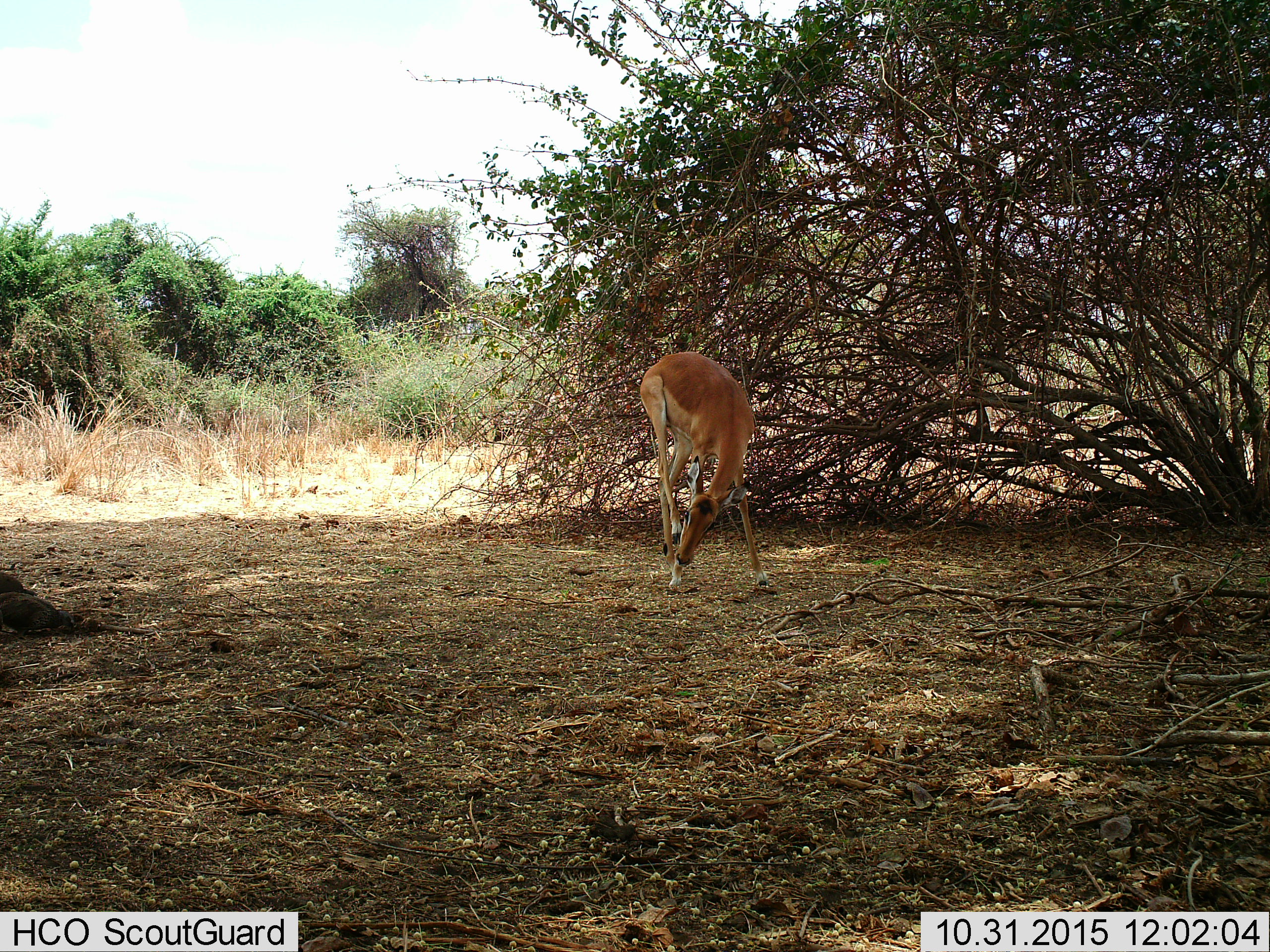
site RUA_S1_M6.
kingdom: Animalia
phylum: Chordata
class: Mammalia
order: Artiodactyla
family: Bovidae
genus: Aepyceros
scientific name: Aepyceros melampus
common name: impala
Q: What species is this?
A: Impala (Aepyceros melampus).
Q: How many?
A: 1.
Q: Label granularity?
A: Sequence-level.